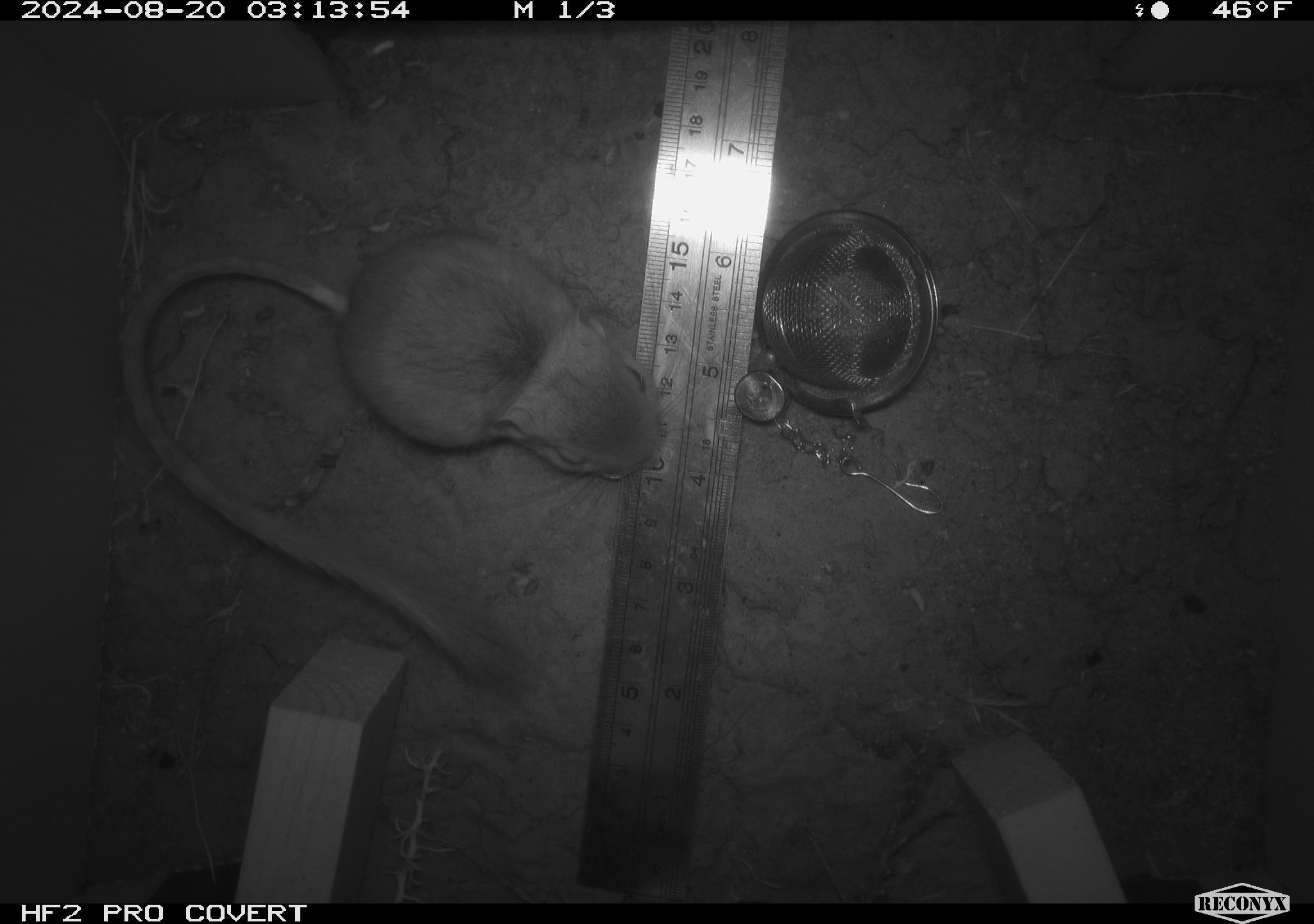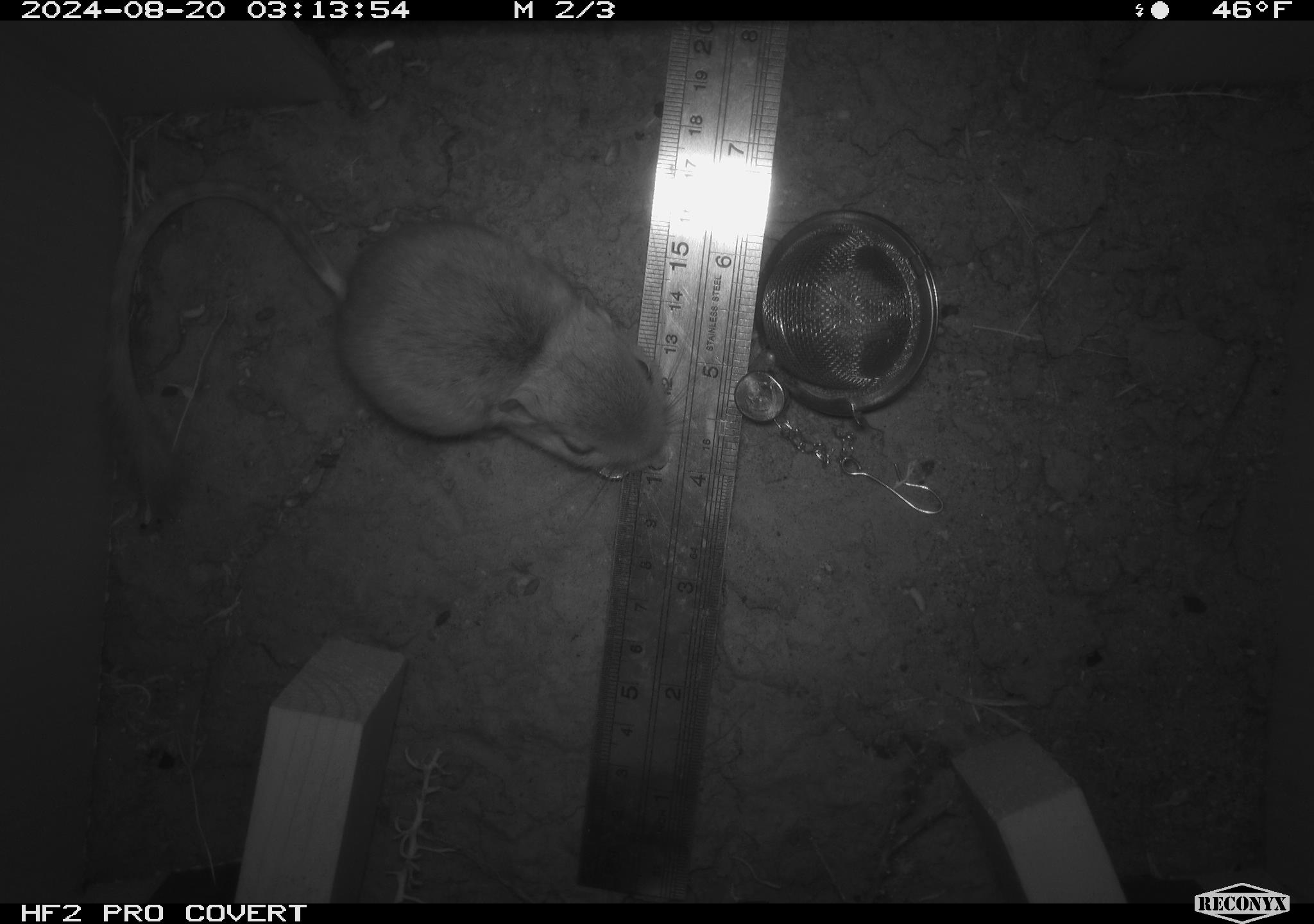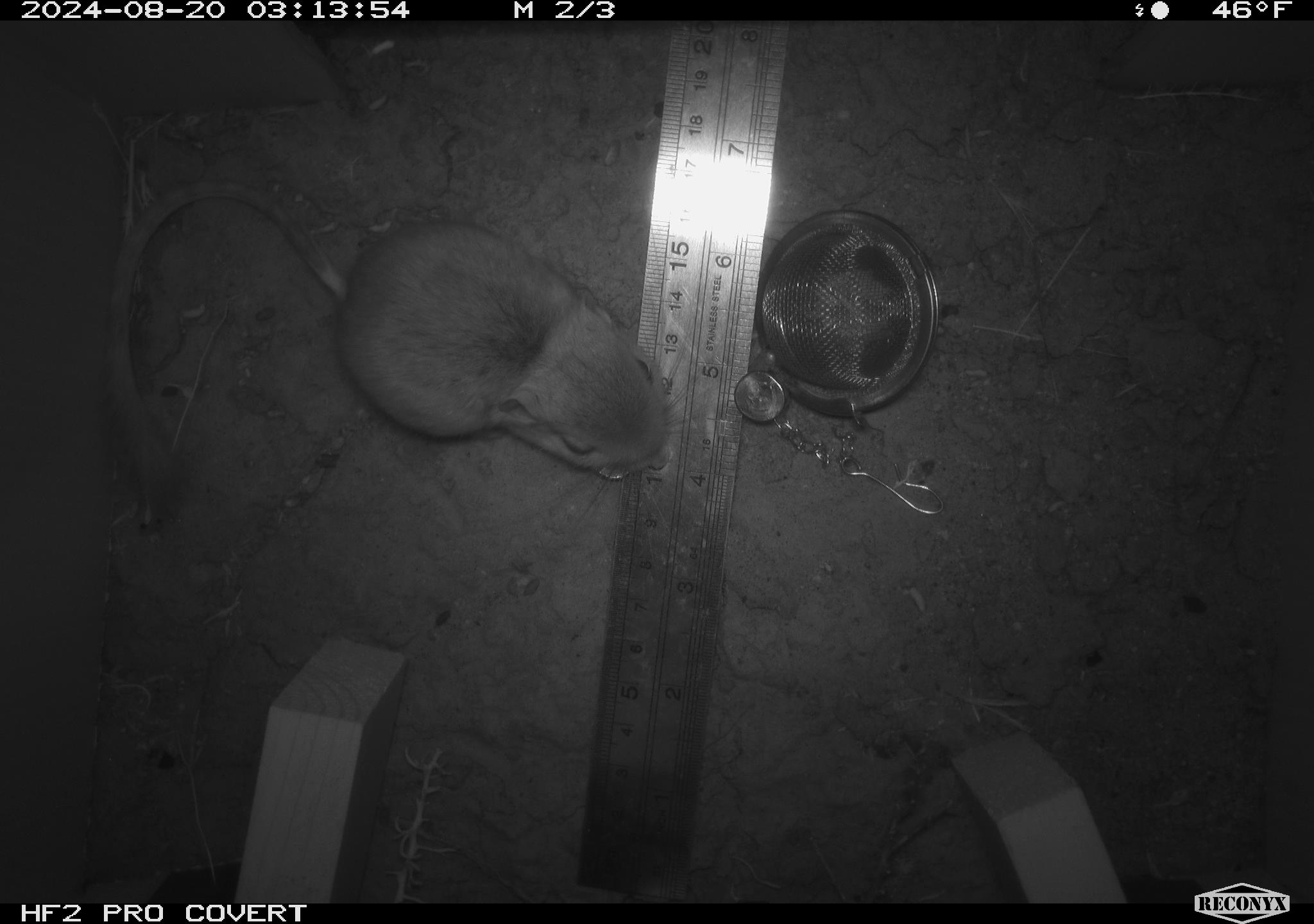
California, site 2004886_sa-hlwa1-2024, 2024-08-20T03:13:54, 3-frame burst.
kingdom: Animalia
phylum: Chordata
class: Mammalia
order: Rodentia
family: Heteromyidae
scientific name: Heteromyidae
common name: kangaroo rats and pocket mice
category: heteromyidae family